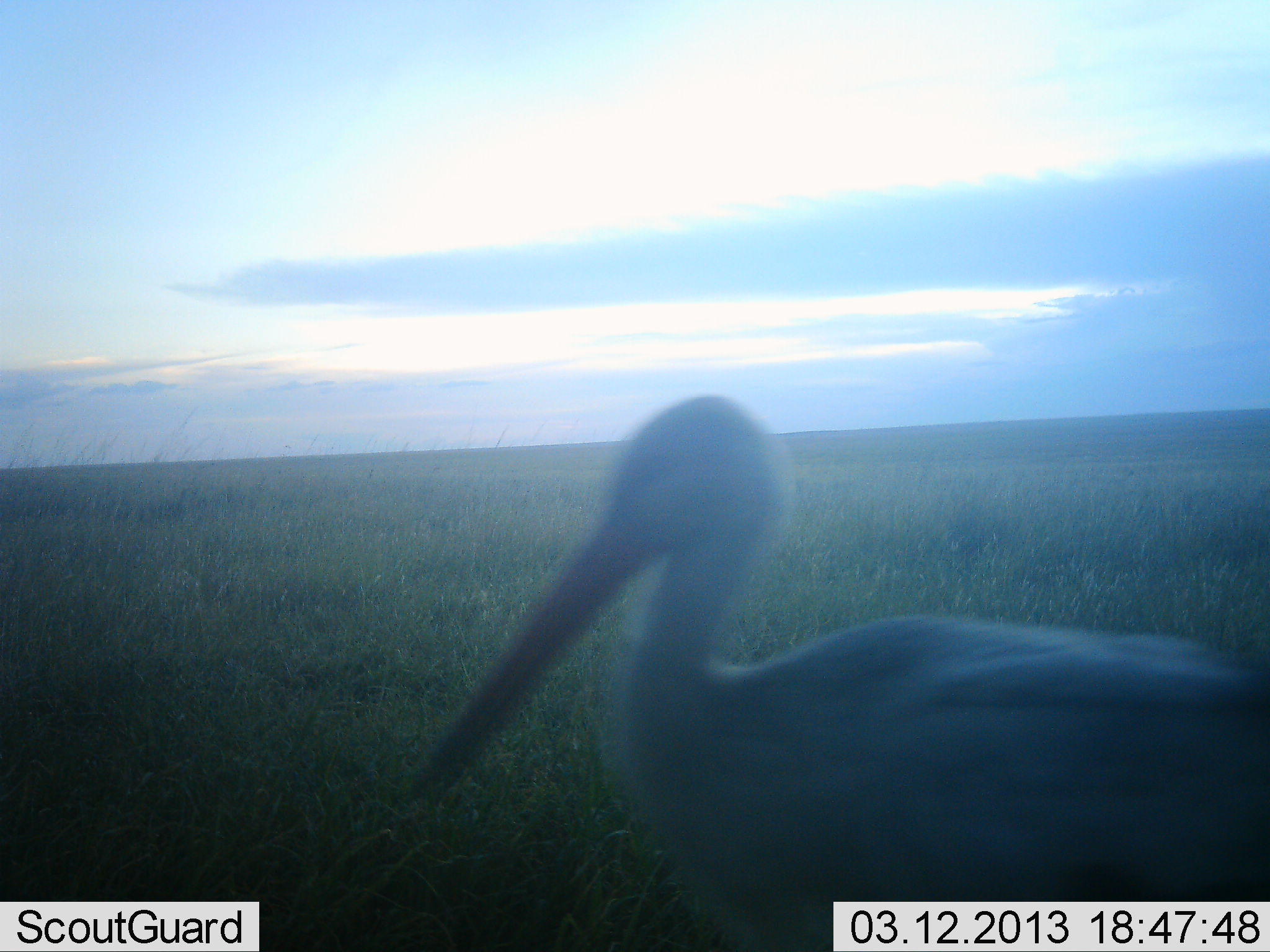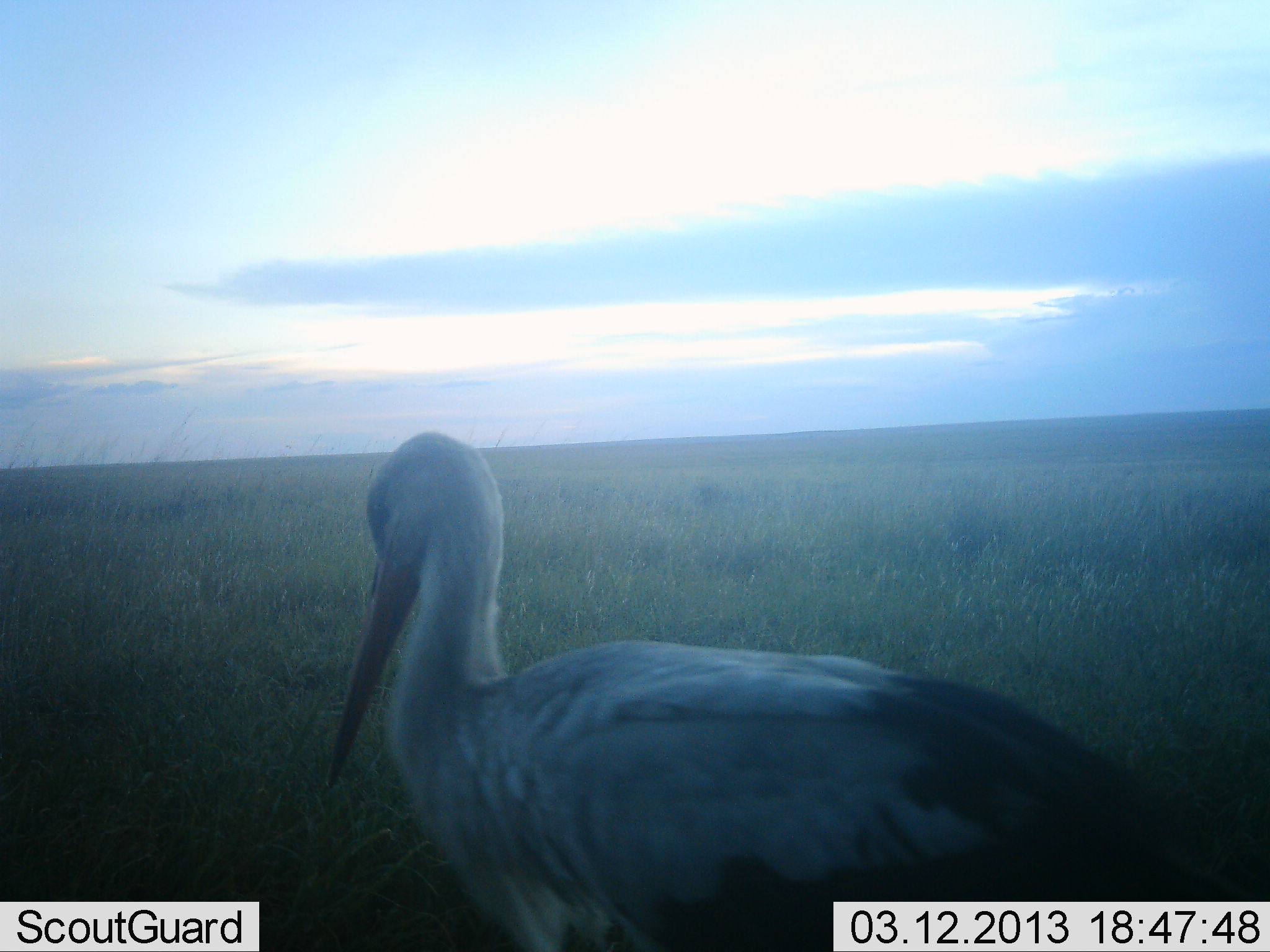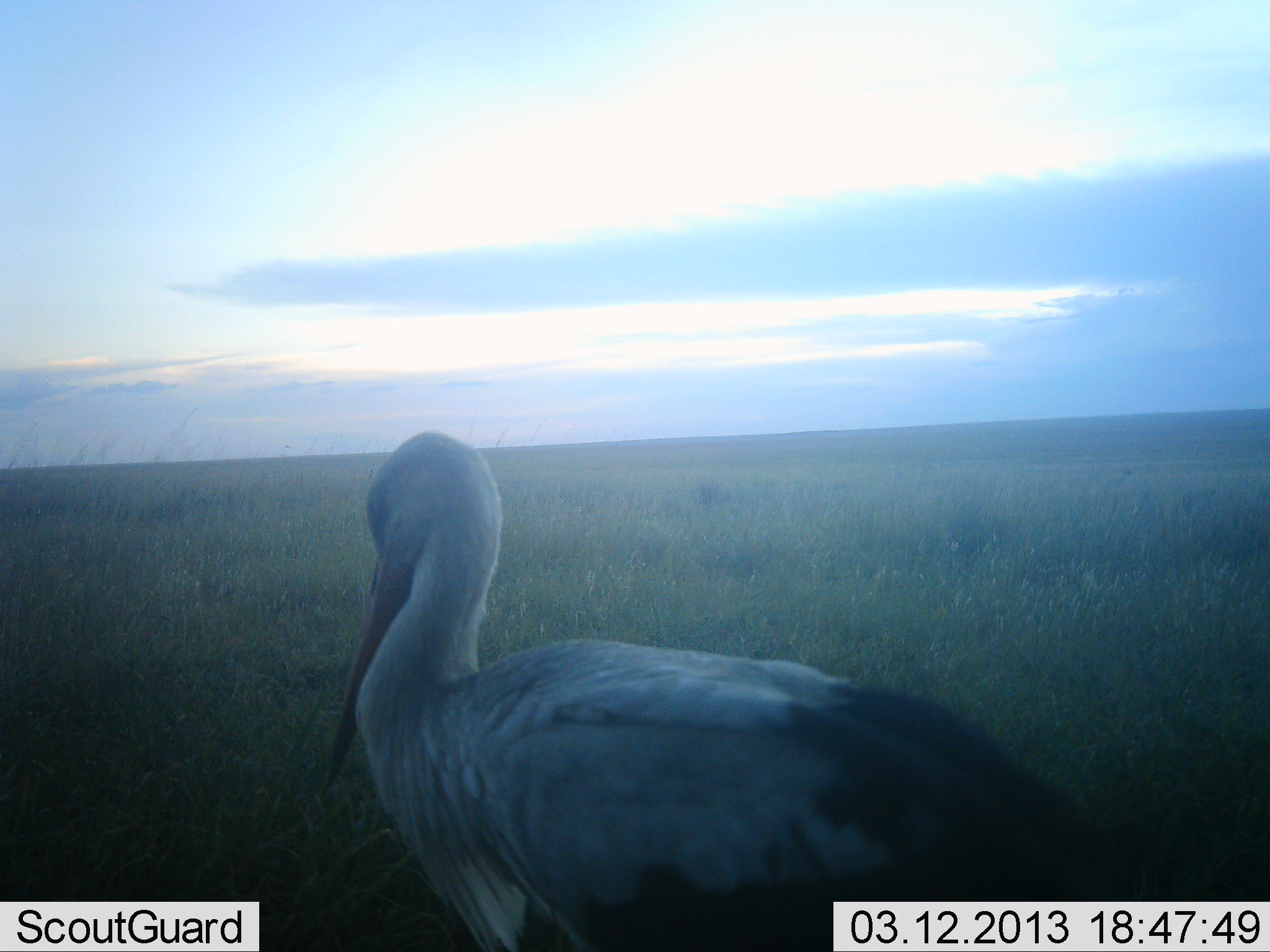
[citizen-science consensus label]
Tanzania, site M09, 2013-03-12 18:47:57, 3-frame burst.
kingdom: Animalia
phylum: Chordata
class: Aves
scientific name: Aves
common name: bird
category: otherbird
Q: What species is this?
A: Otherbird (bird) (Aves).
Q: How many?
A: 1.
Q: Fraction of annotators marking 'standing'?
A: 45%.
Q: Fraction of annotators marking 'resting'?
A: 0%.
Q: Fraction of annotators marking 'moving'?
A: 55%.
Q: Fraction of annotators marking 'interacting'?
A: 0%.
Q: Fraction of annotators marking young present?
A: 0%.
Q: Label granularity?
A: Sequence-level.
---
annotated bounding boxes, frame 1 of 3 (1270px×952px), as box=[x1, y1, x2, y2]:
animal: box=[402, 393, 1270, 952]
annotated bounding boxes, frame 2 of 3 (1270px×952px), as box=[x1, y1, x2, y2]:
animal: box=[326, 433, 1270, 952]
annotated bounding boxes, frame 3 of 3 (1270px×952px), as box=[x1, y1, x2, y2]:
animal: box=[322, 433, 1179, 952]